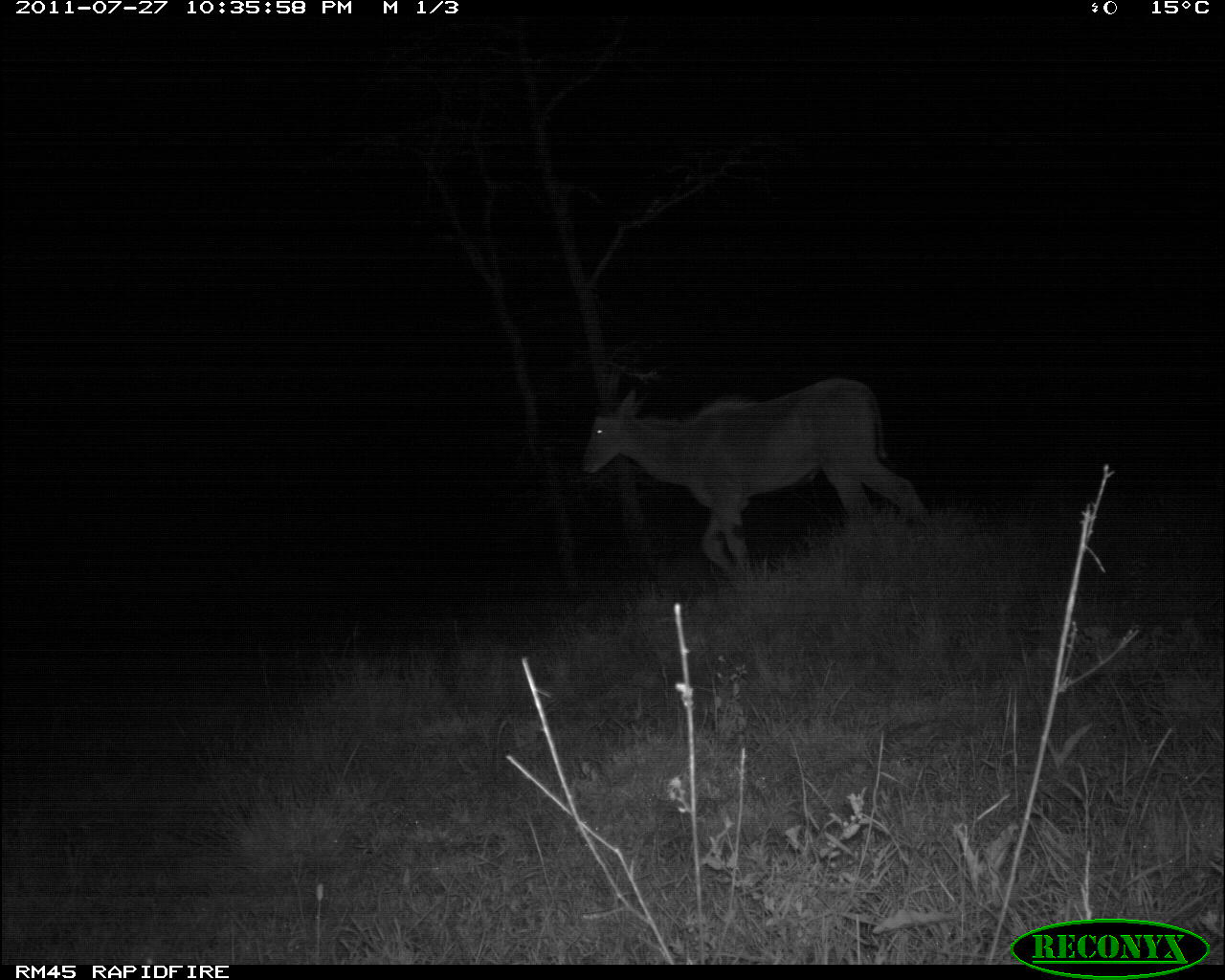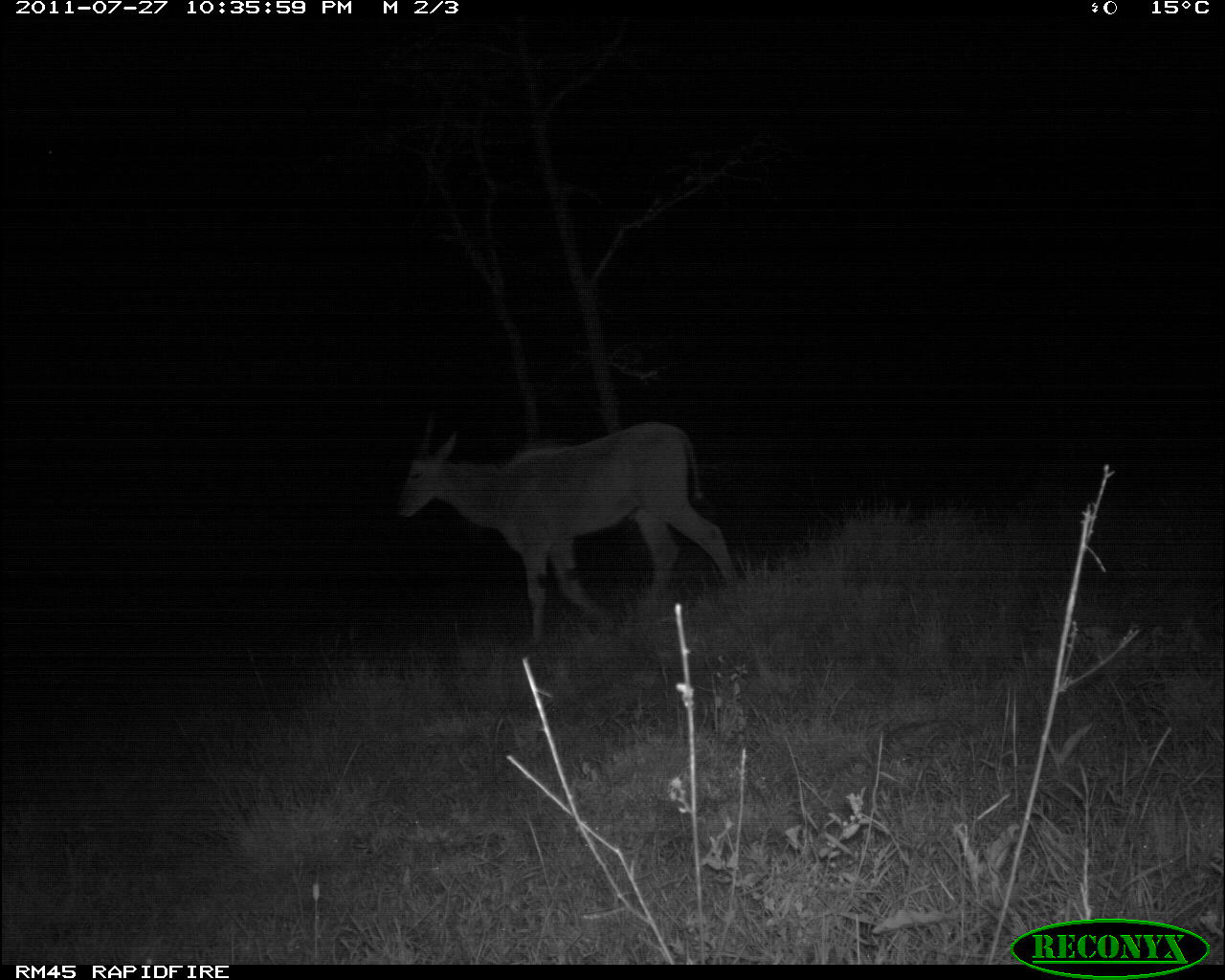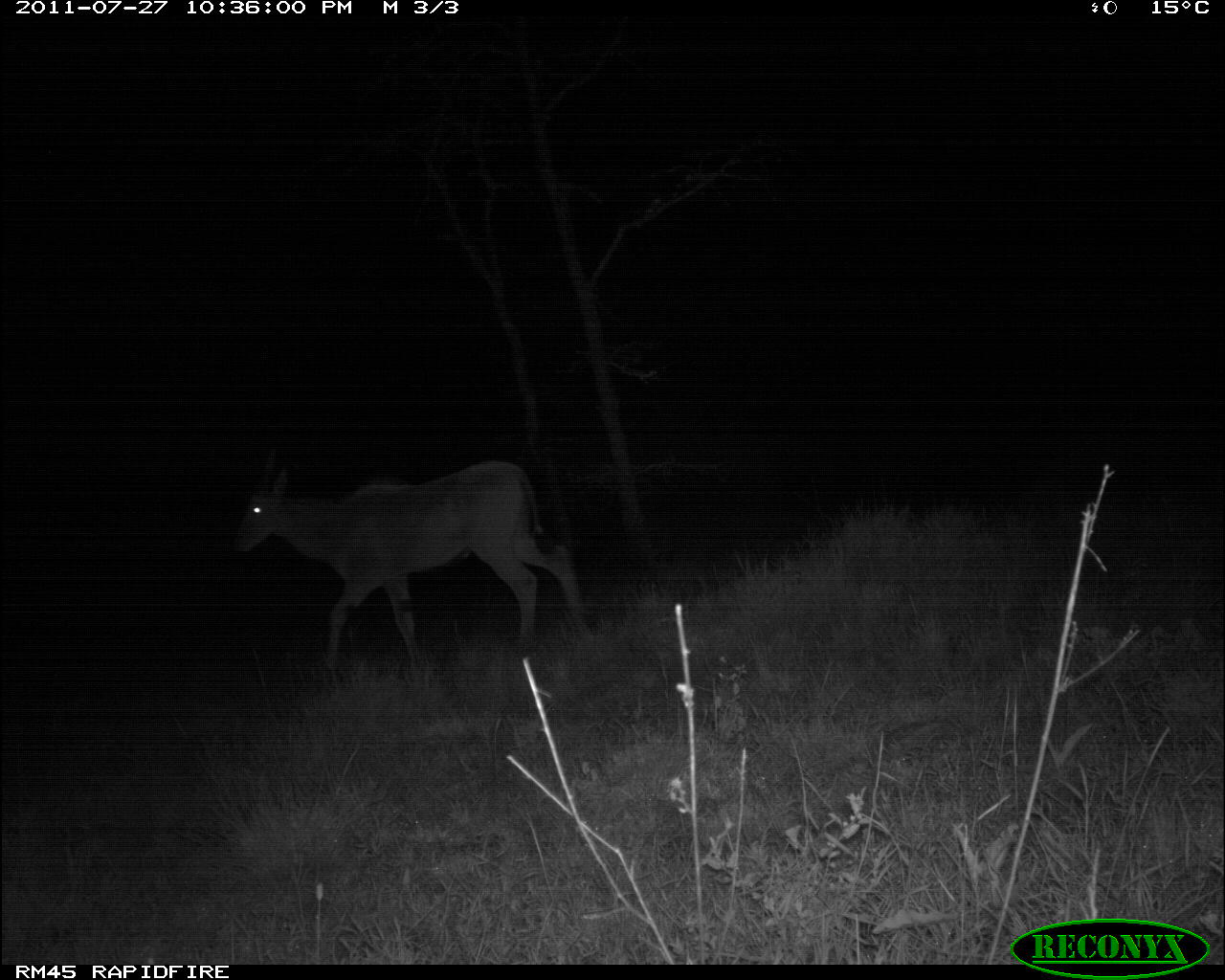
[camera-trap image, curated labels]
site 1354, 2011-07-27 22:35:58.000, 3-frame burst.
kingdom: Animalia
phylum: Chordata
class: Mammalia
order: Artiodactyla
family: Bovidae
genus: Tragelaphus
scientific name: Tragelaphus oryx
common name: eland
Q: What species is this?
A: Tragelaphus oryx (eland).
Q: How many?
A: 1.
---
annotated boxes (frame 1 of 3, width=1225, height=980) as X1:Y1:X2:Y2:
tragelaphus oryx: 583:364:931:585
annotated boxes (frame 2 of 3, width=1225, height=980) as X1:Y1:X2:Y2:
tragelaphus oryx: 395:407:742:648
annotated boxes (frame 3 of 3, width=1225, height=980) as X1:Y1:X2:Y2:
tragelaphus oryx: 236:440:594:673